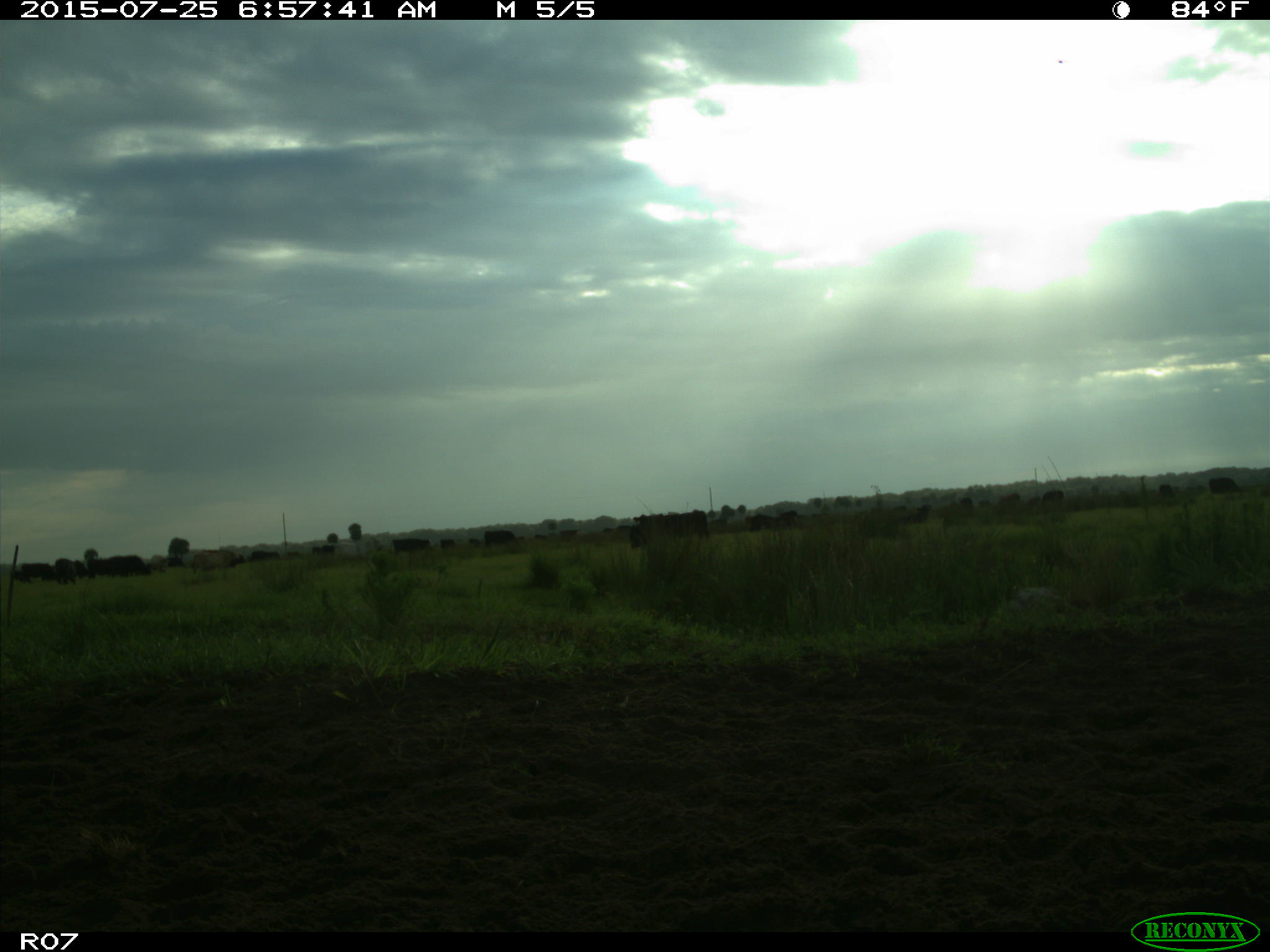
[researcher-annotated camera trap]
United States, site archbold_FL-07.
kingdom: Animalia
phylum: Chordata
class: Mammalia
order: Artiodactyla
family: Bovidae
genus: Bos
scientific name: Bos taurus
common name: domestic cow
Bos taurus (domestic cow).